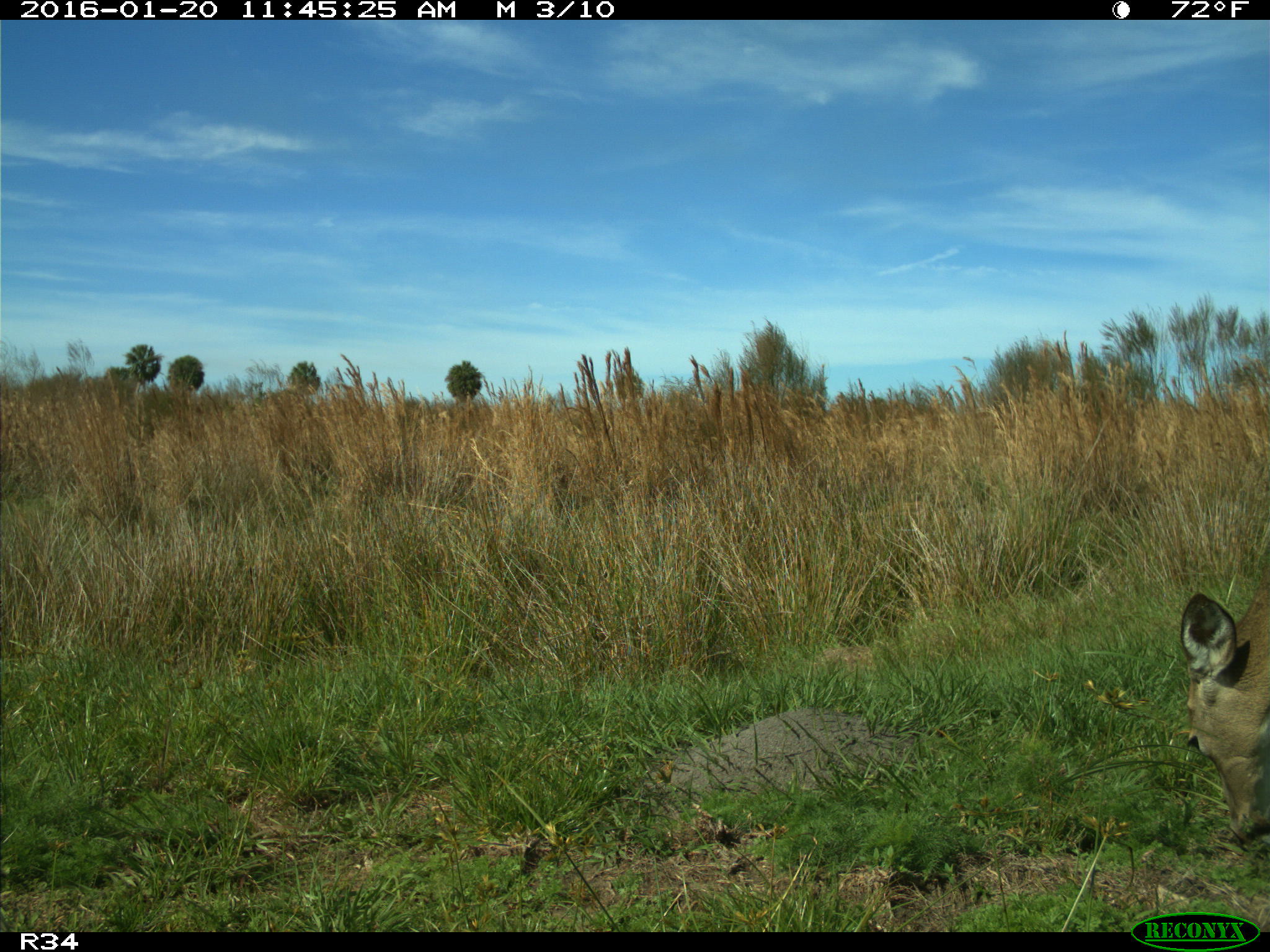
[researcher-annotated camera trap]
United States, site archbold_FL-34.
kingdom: Animalia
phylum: Chordata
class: Mammalia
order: Artiodactyla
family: Cervidae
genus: Odocoileus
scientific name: Odocoileus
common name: deer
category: unidentified deer